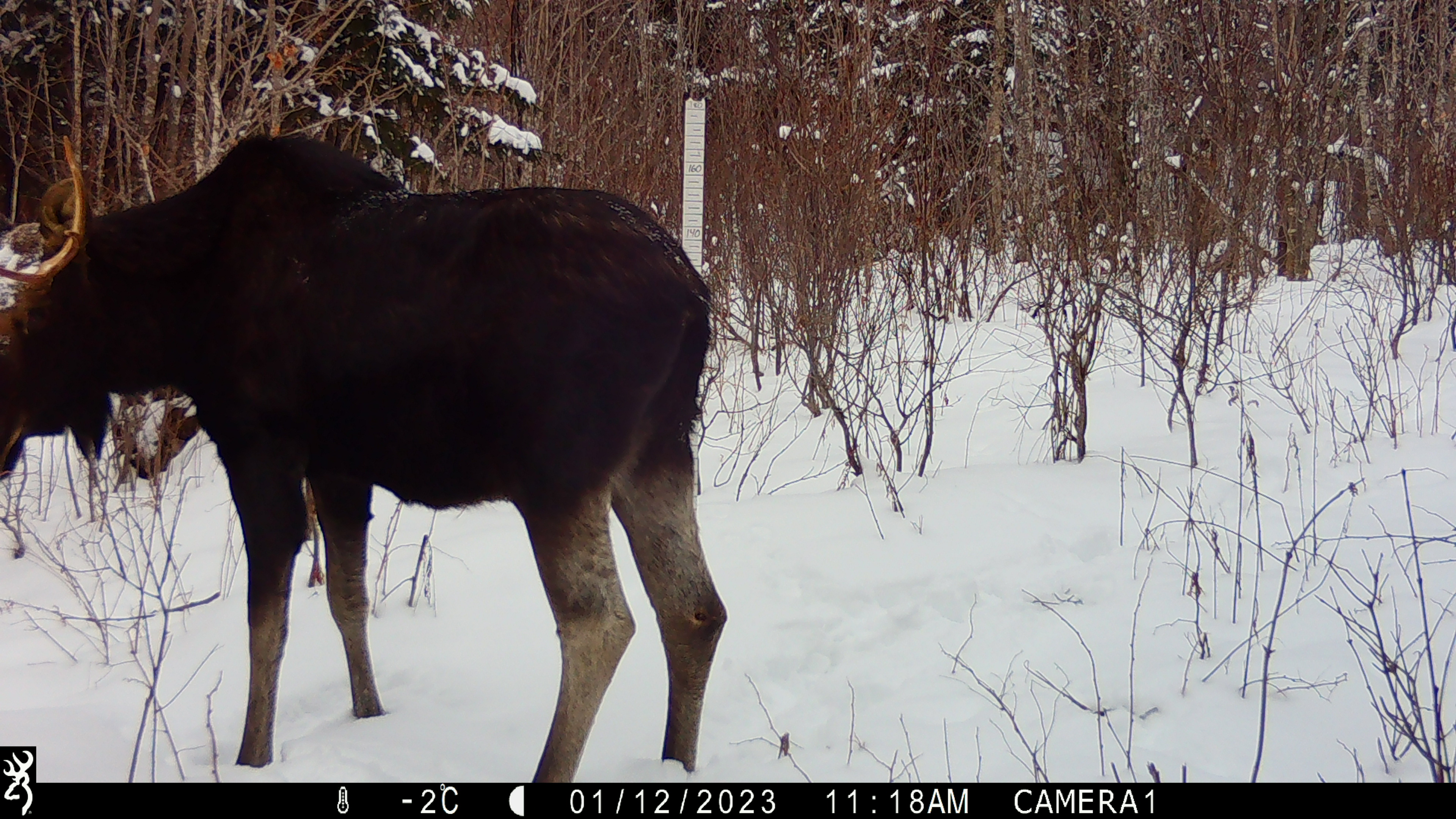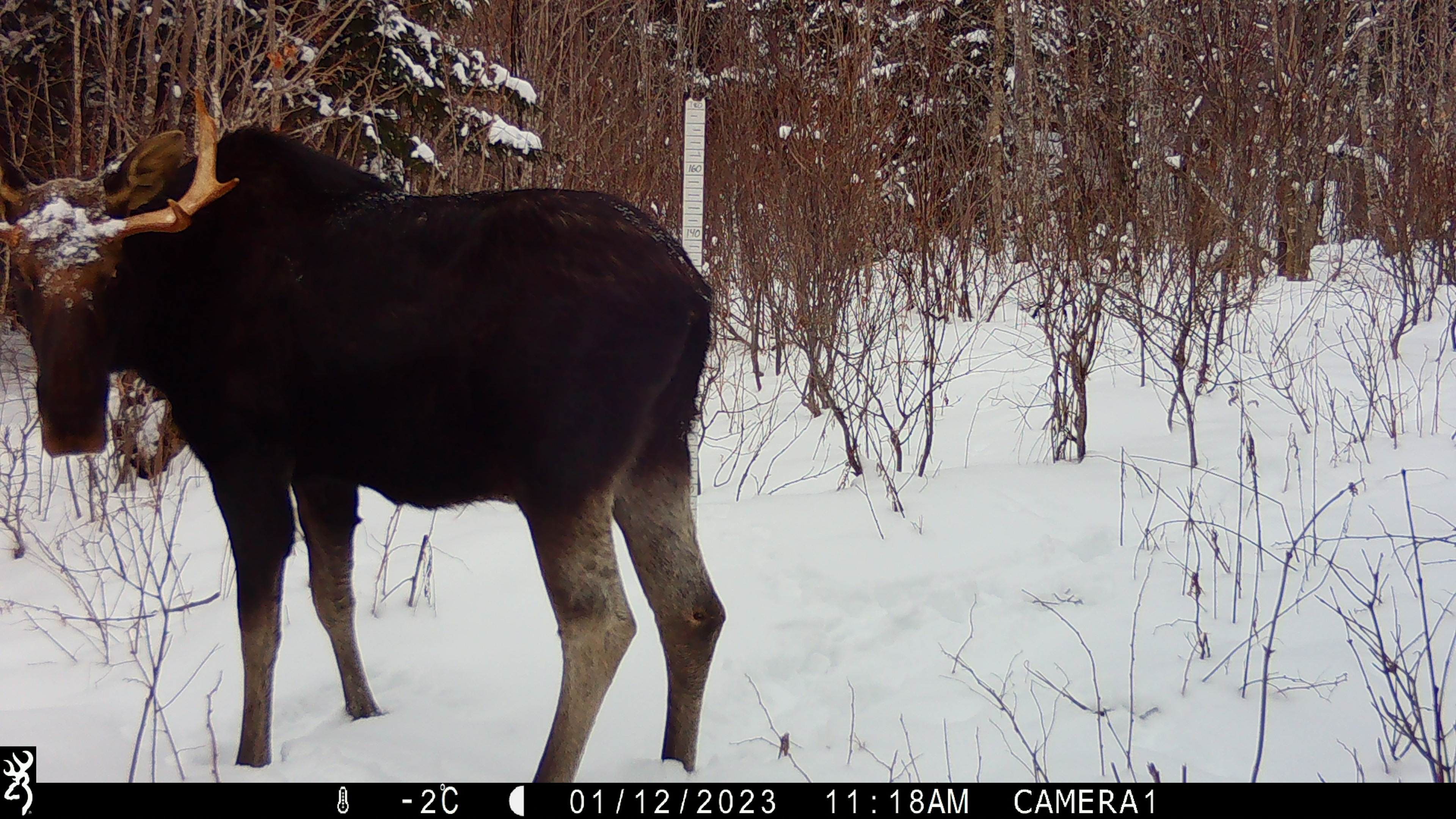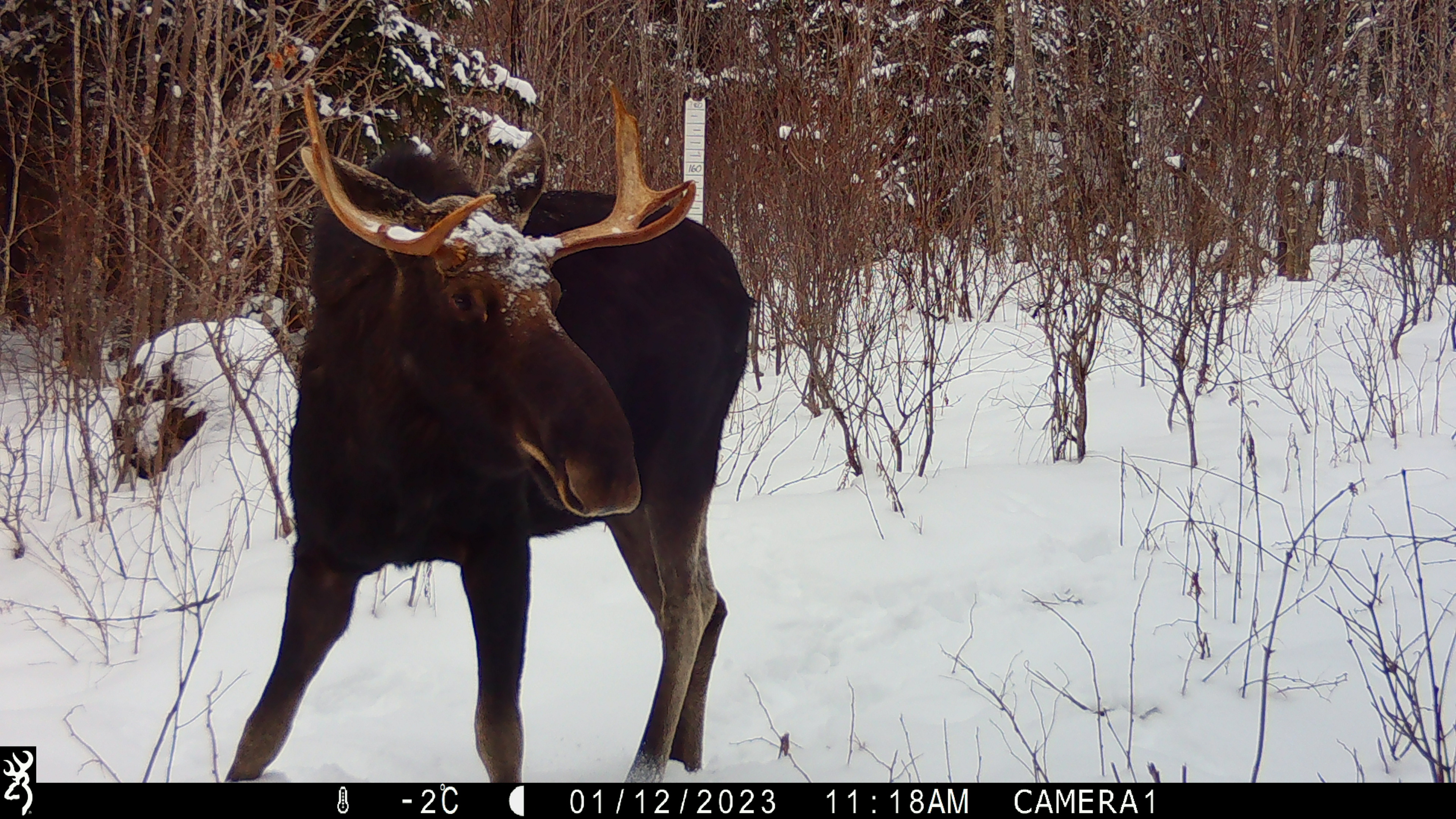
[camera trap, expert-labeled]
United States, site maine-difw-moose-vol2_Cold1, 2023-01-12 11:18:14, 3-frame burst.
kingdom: Animalia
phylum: Chordata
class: Mammalia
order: Artiodactyla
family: Cervidae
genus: Alces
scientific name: Alces alces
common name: moose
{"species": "moose (Alces alces)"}